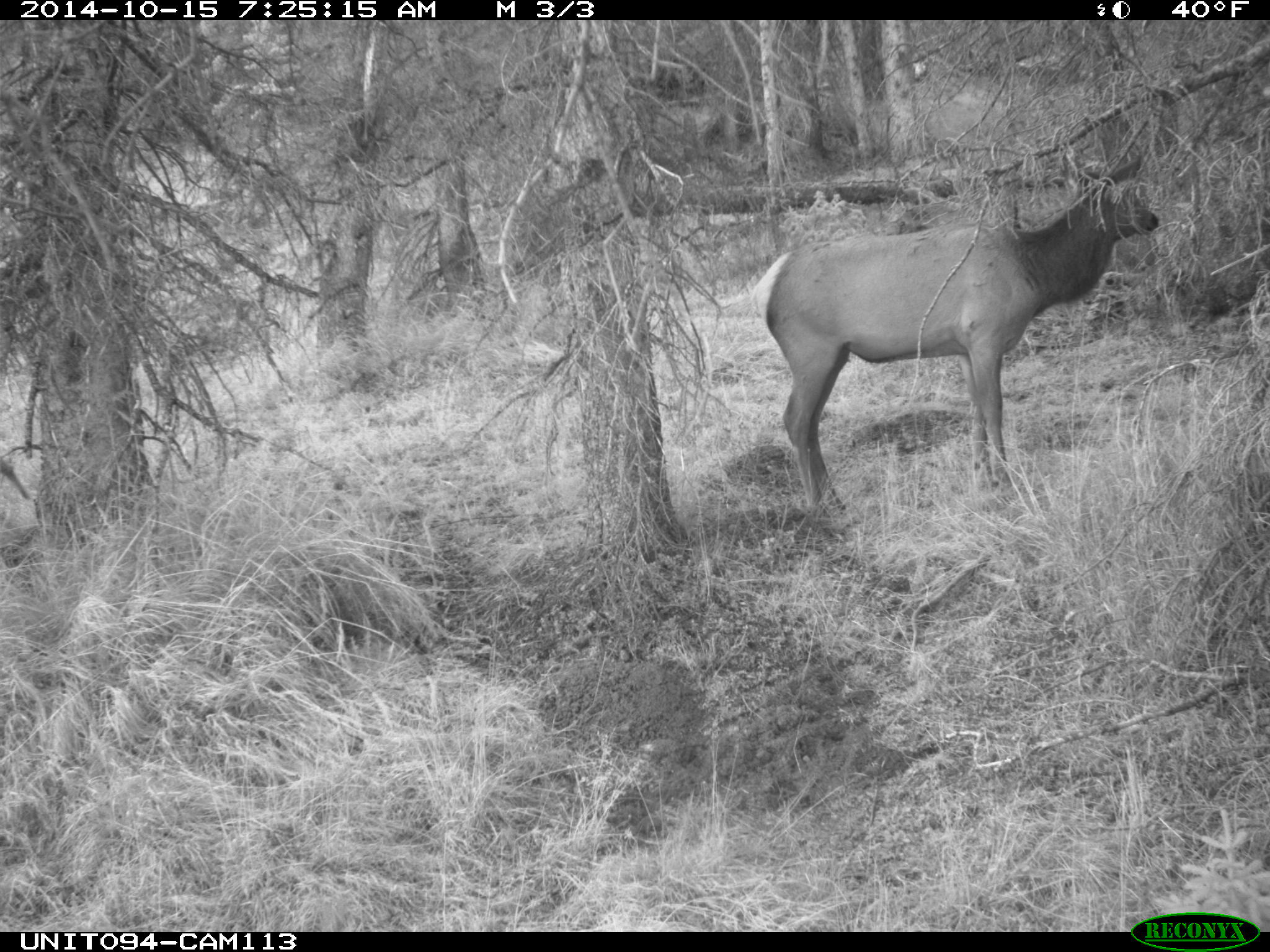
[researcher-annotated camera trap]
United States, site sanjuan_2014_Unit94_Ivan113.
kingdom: Animalia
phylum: Chordata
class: Mammalia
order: Artiodactyla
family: Cervidae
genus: Cervus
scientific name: Cervus elaphus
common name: red deer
Cervus elaphus (red deer).